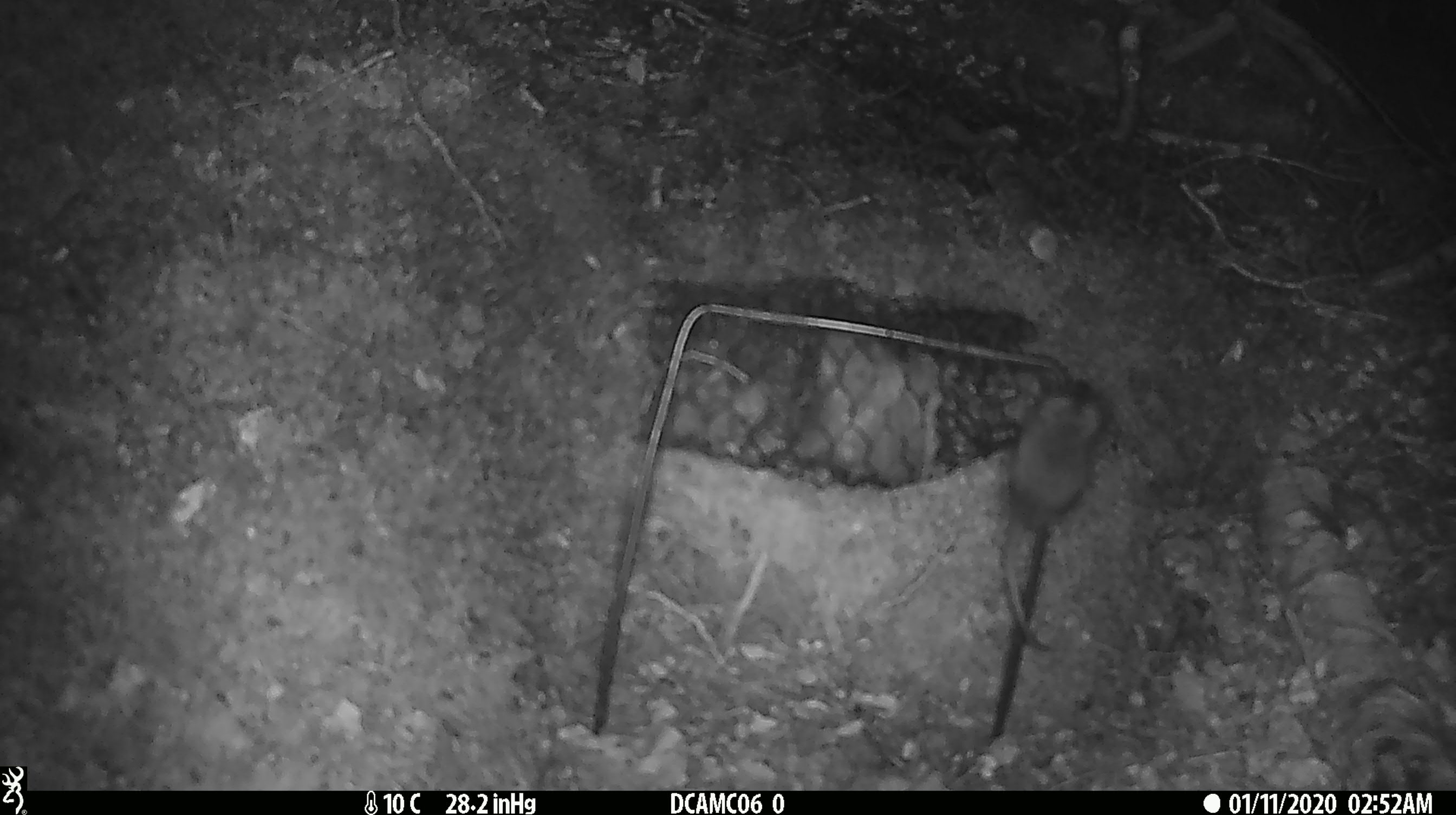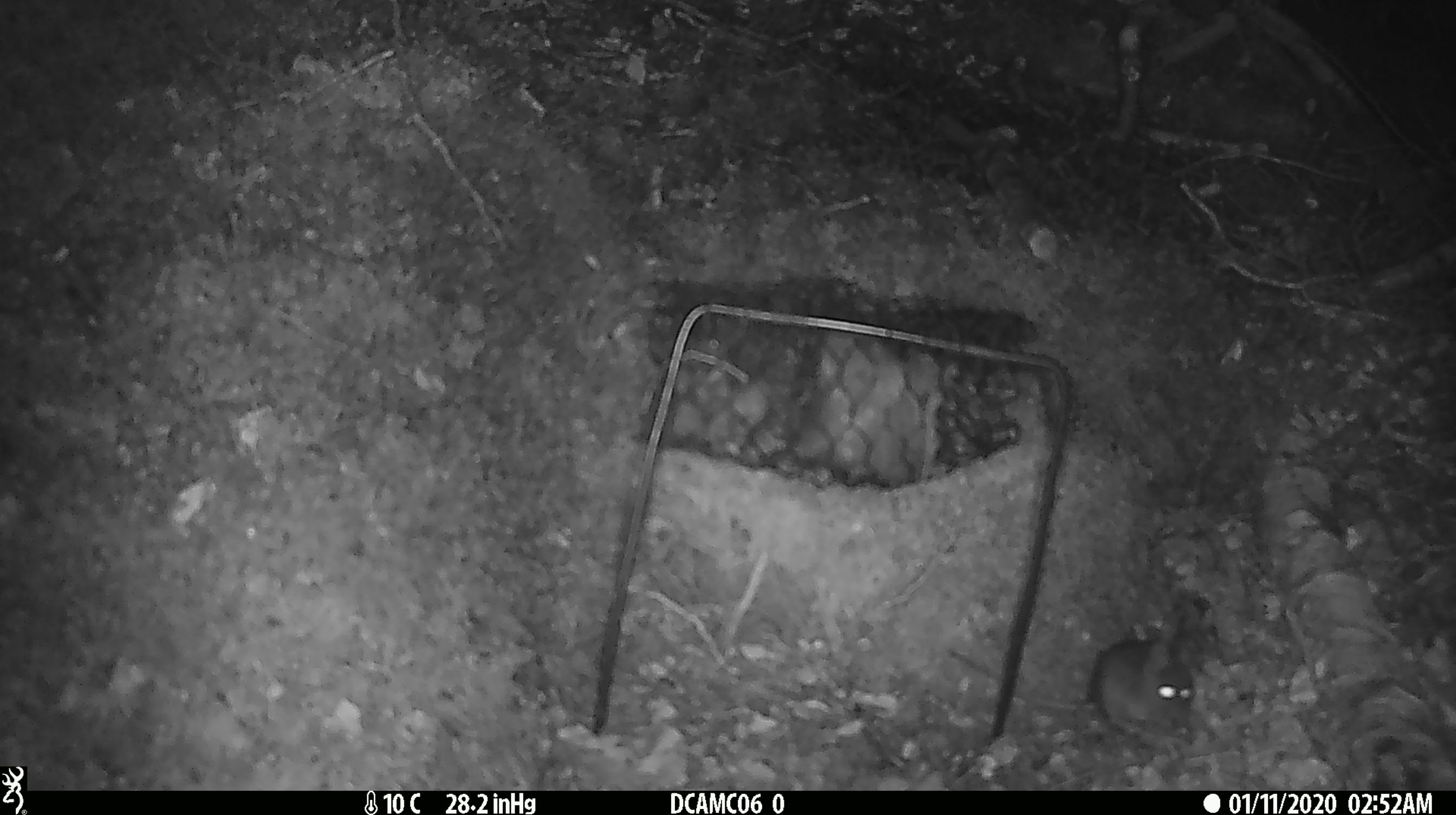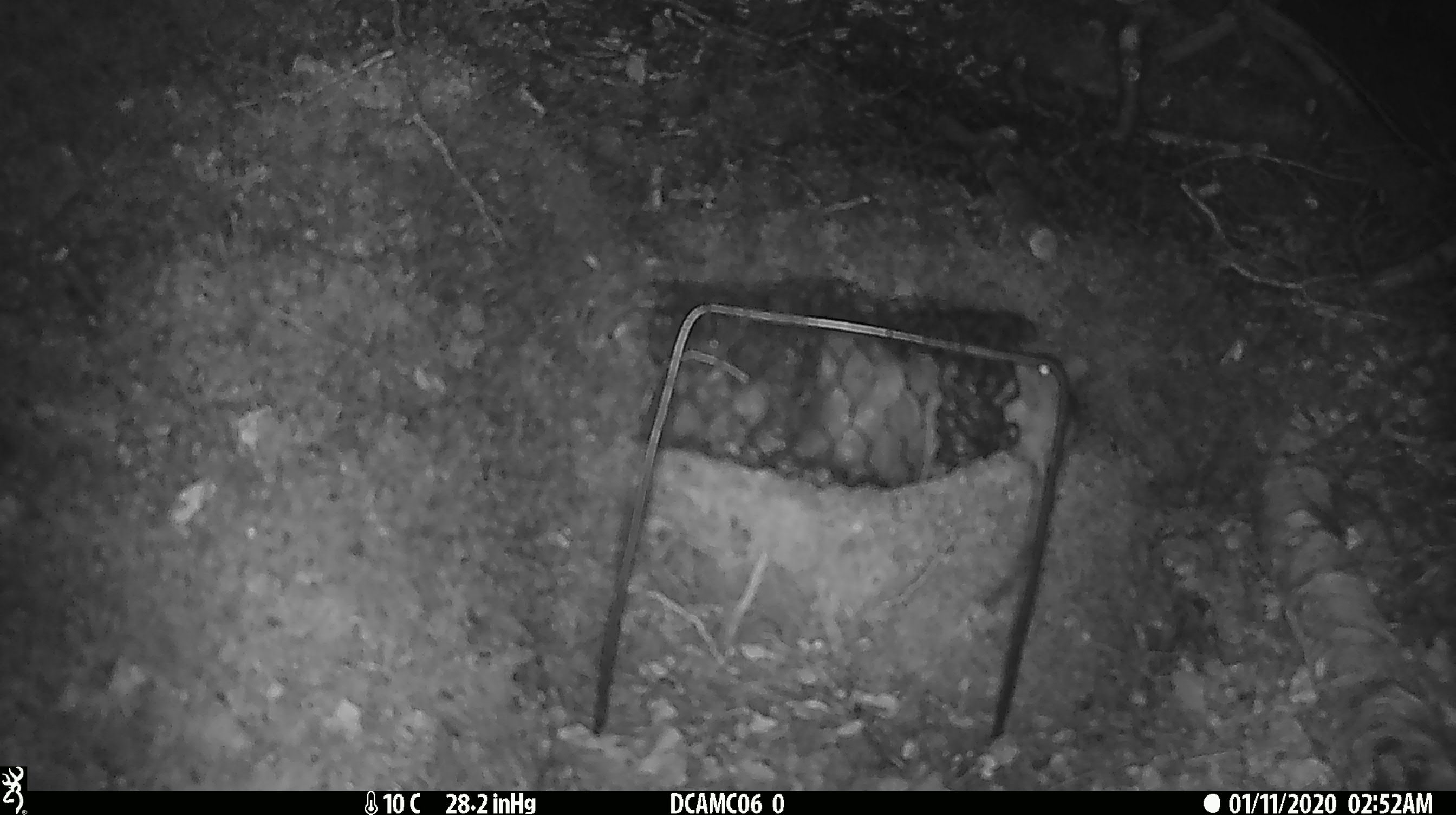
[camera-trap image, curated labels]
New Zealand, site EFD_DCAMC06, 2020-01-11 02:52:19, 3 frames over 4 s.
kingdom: Animalia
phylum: Chordata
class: Mammalia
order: Rodentia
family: Muridae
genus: Mus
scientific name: Mus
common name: mouse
Mouse (Mus).